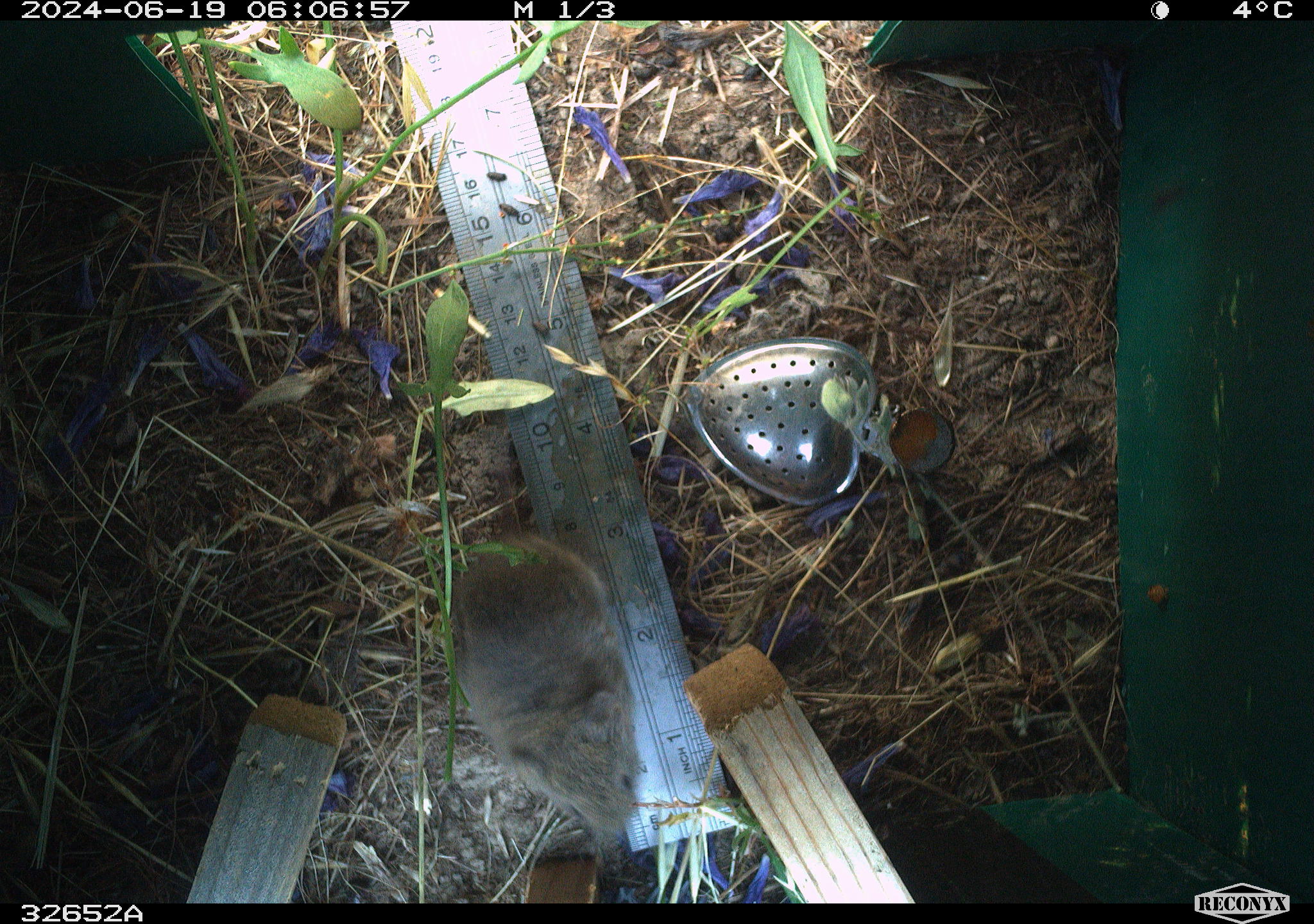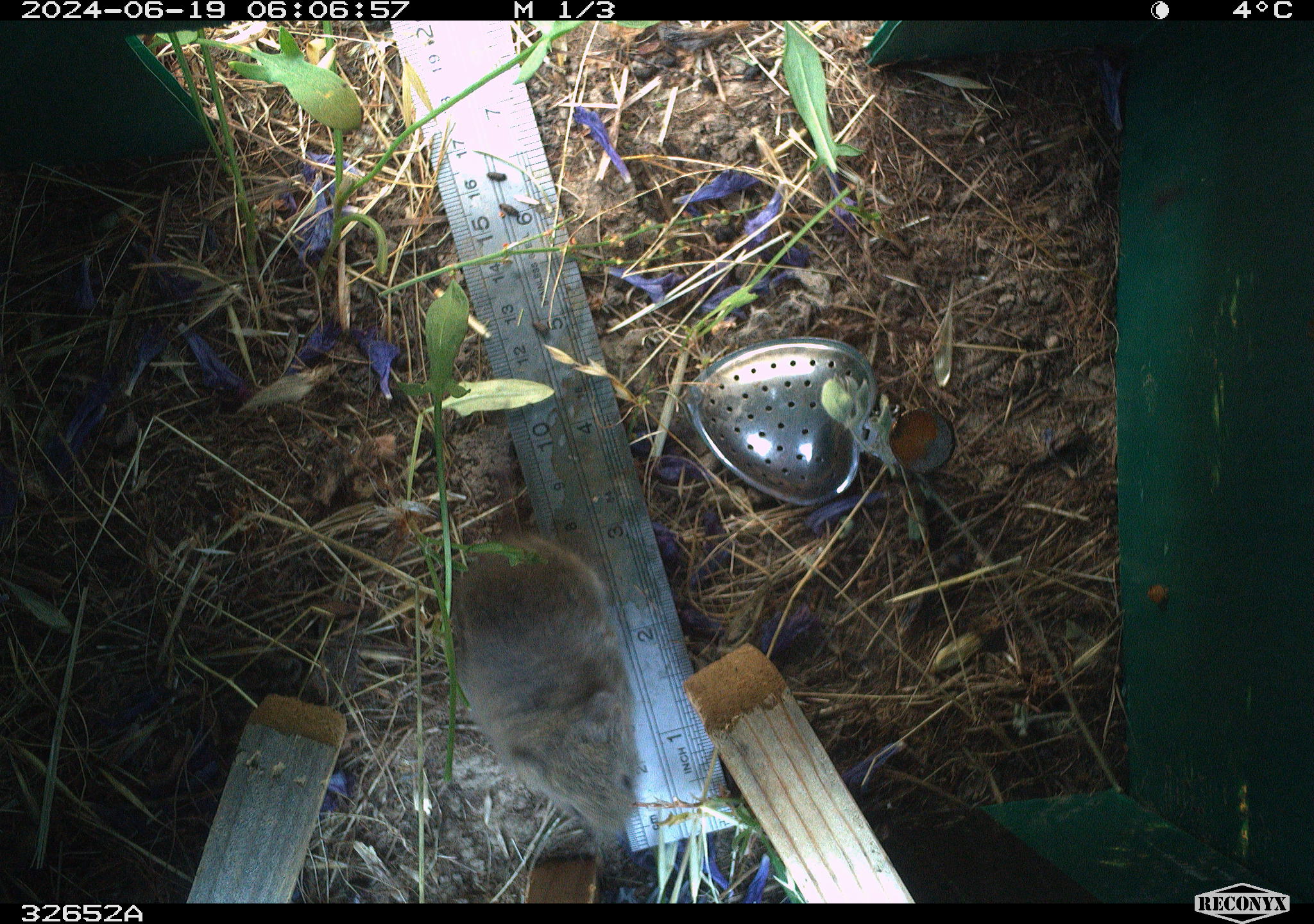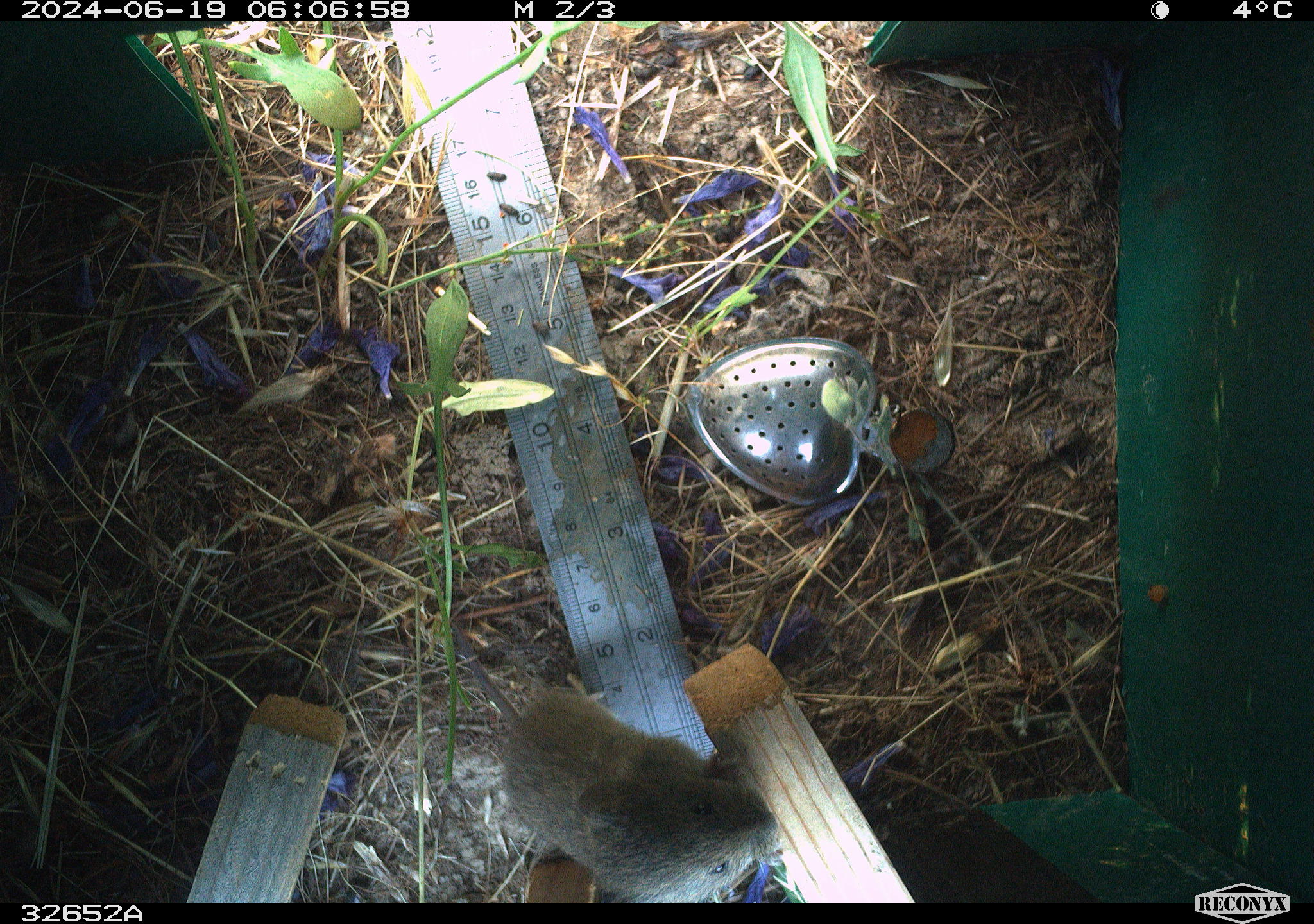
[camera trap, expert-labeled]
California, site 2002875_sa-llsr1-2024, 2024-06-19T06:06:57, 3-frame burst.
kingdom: Animalia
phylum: Chordata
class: Mammalia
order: Rodentia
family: Cricetidae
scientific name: Arvicolinae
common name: voles, lemmings, and muskrats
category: arvicolinae subfamily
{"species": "arvicolinae subfamily (voles, lemmings, and muskrats) (Arvicolinae)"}